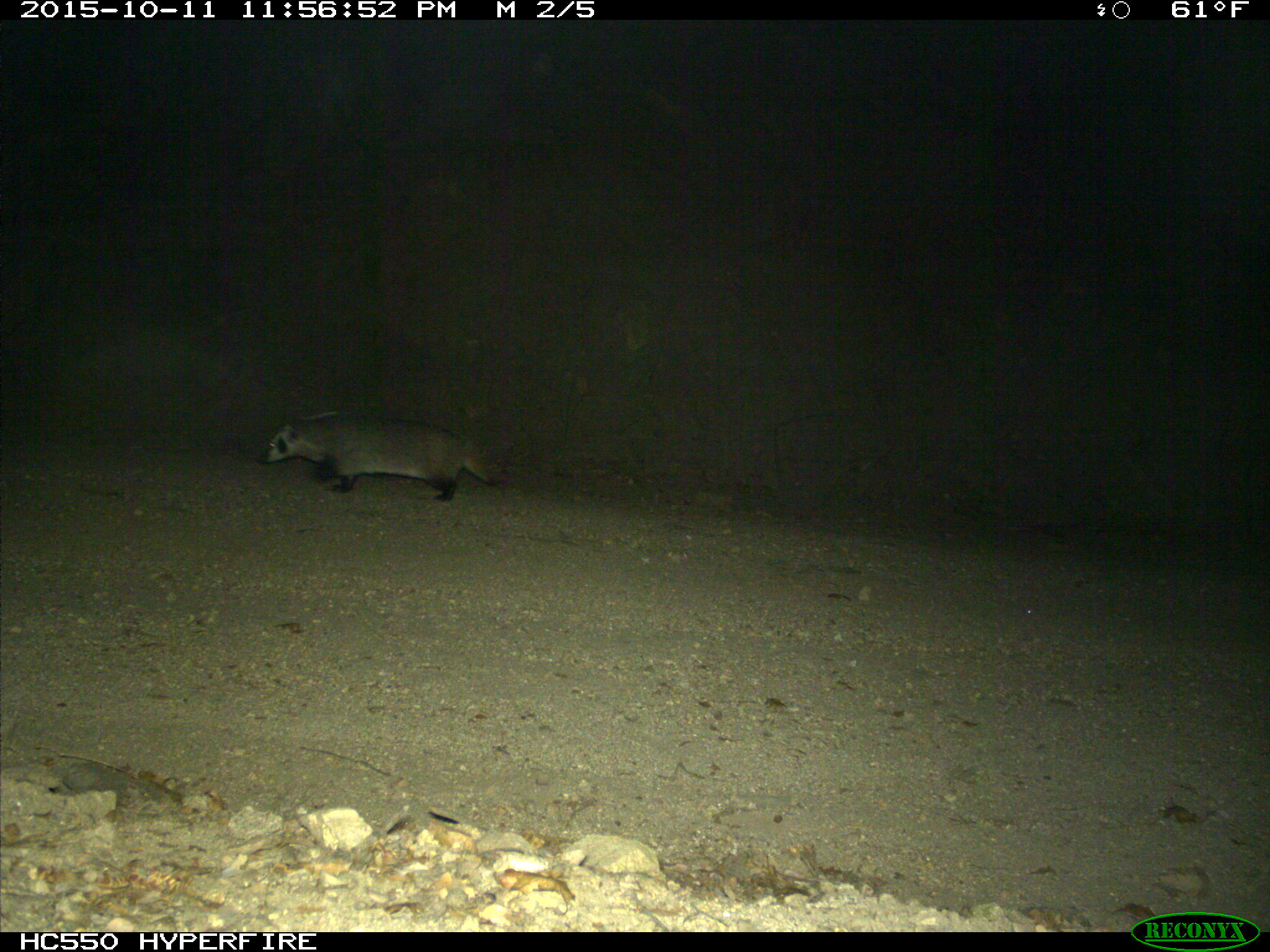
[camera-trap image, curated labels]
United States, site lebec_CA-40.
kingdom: Animalia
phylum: Chordata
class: Mammalia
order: Carnivora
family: Mustelidae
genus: Meles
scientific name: Meles meles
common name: european badger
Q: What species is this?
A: Meles meles (european badger).